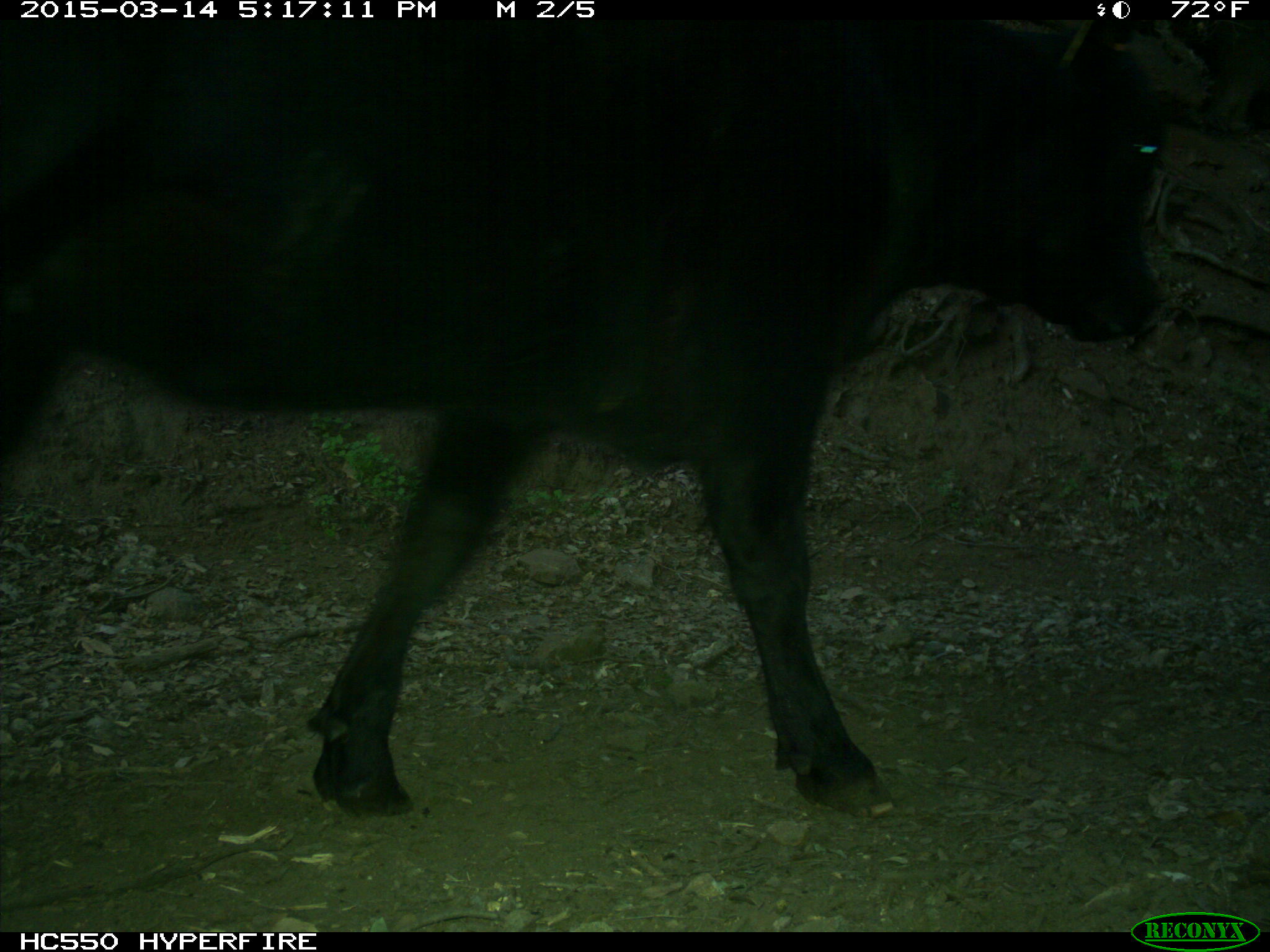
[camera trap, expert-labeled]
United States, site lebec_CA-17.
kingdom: Animalia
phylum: Chordata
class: Mammalia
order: Artiodactyla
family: Bovidae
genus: Bos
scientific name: Bos taurus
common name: domestic cow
Bos taurus (domestic cow).